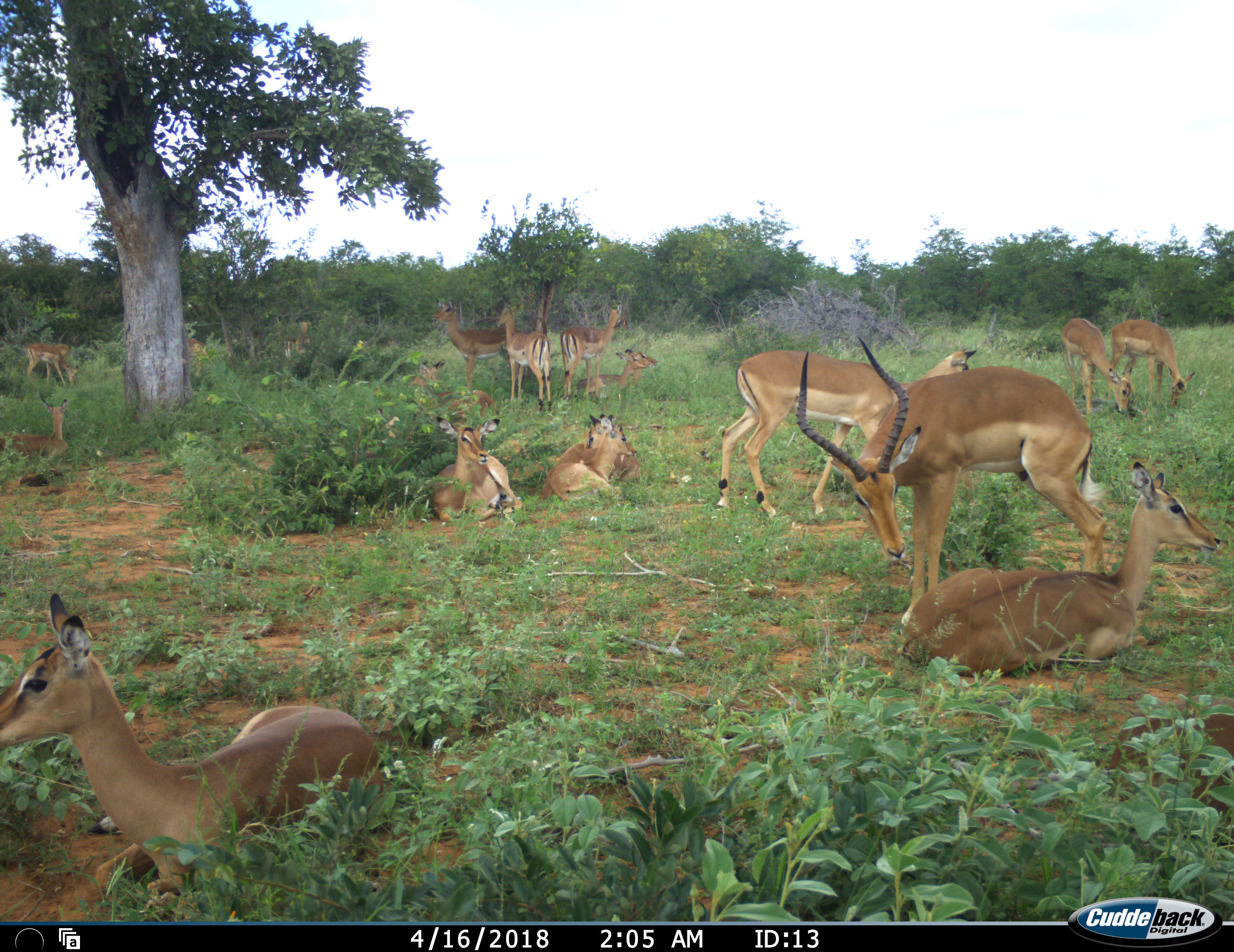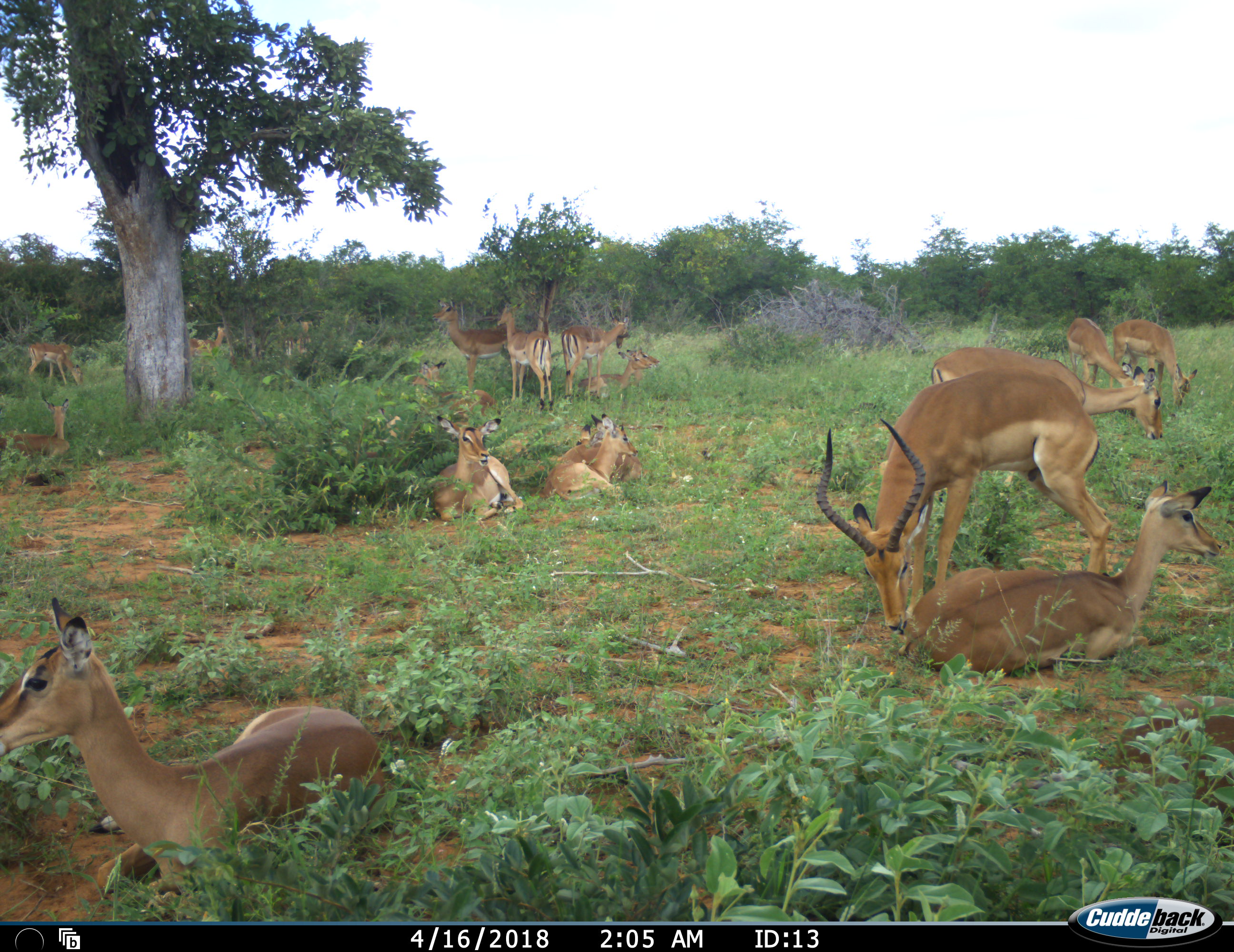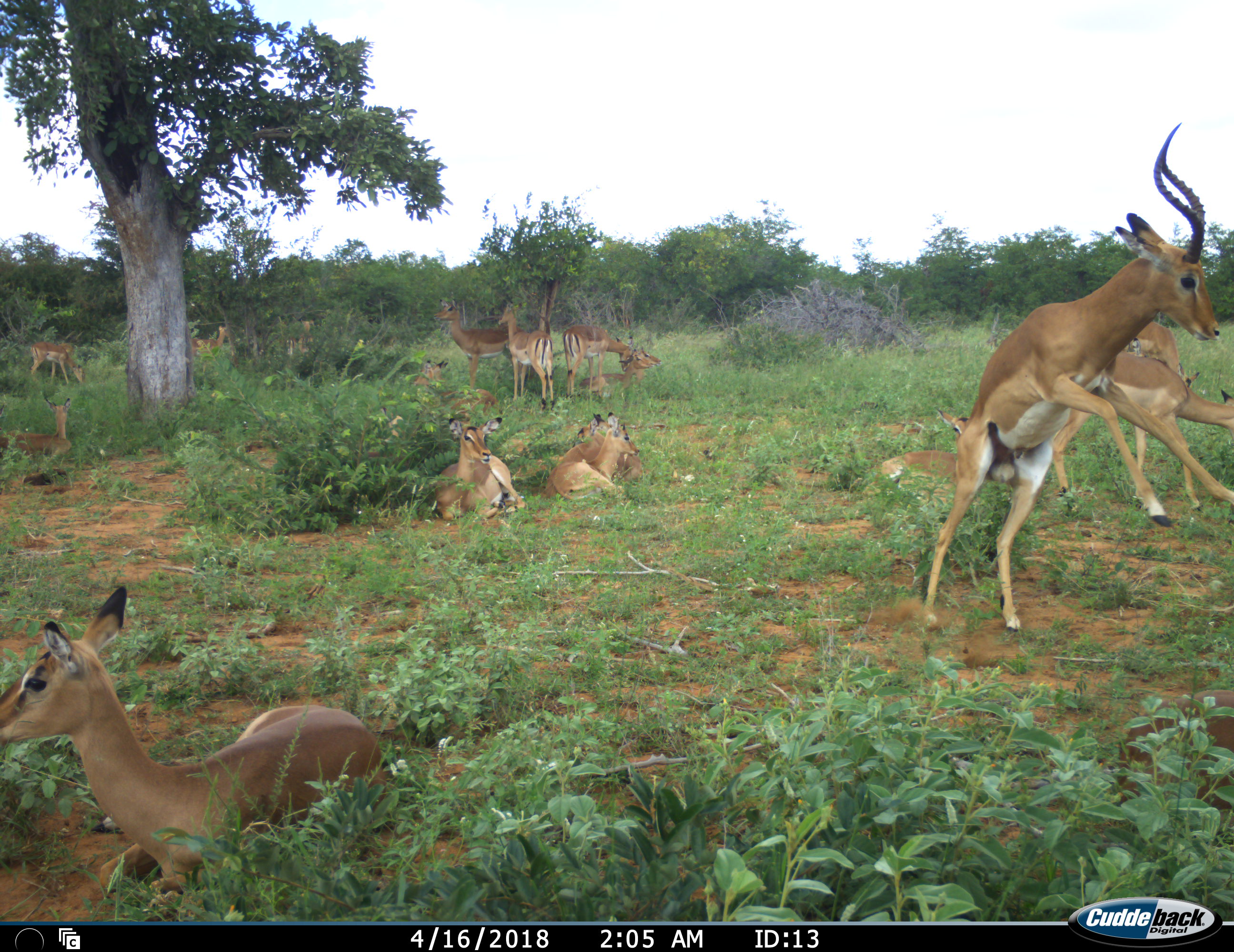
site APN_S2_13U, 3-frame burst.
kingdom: Animalia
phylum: Chordata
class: Mammalia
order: Artiodactyla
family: Bovidae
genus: Aepyceros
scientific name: Aepyceros melampus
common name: impala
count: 11-50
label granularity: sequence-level